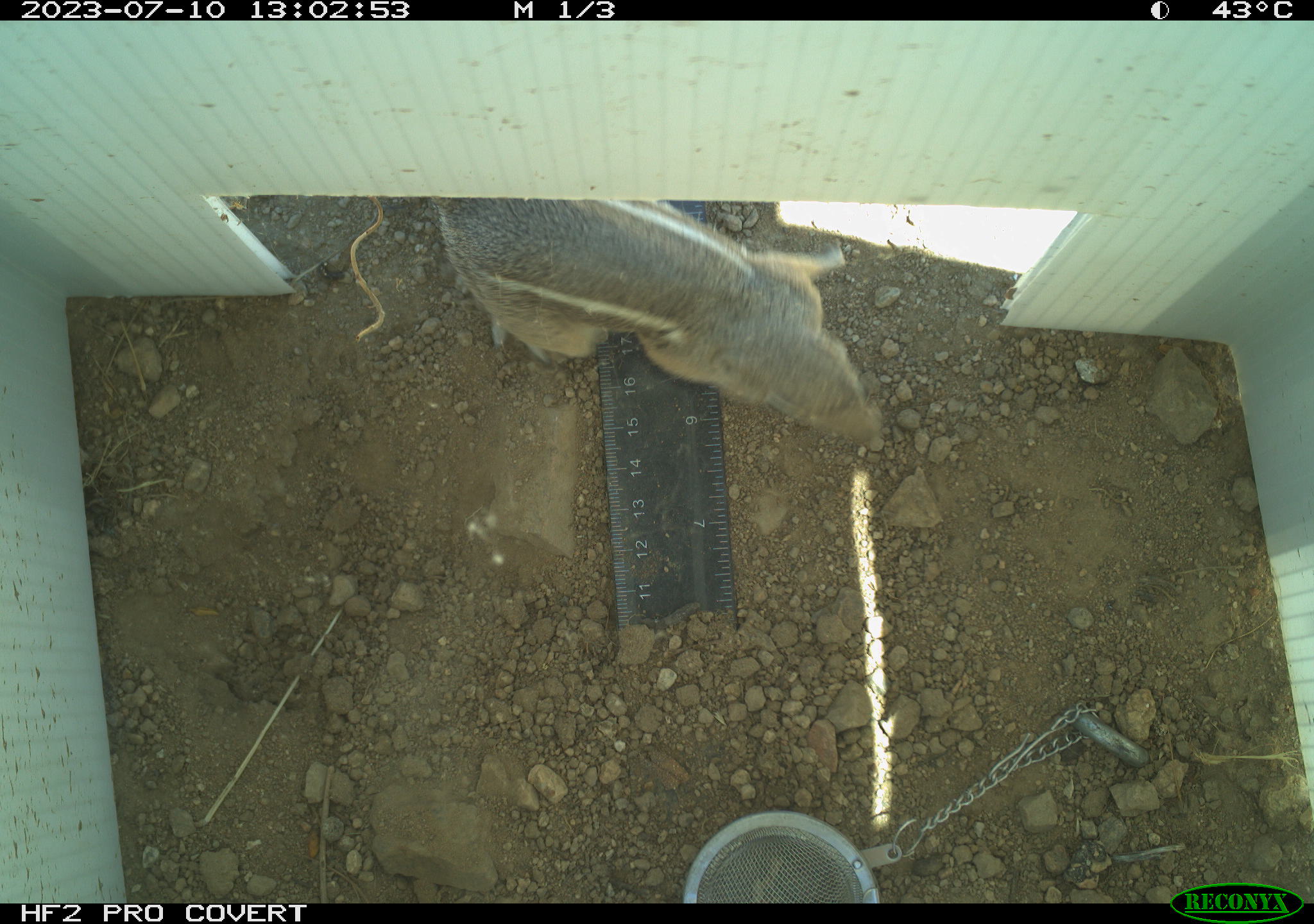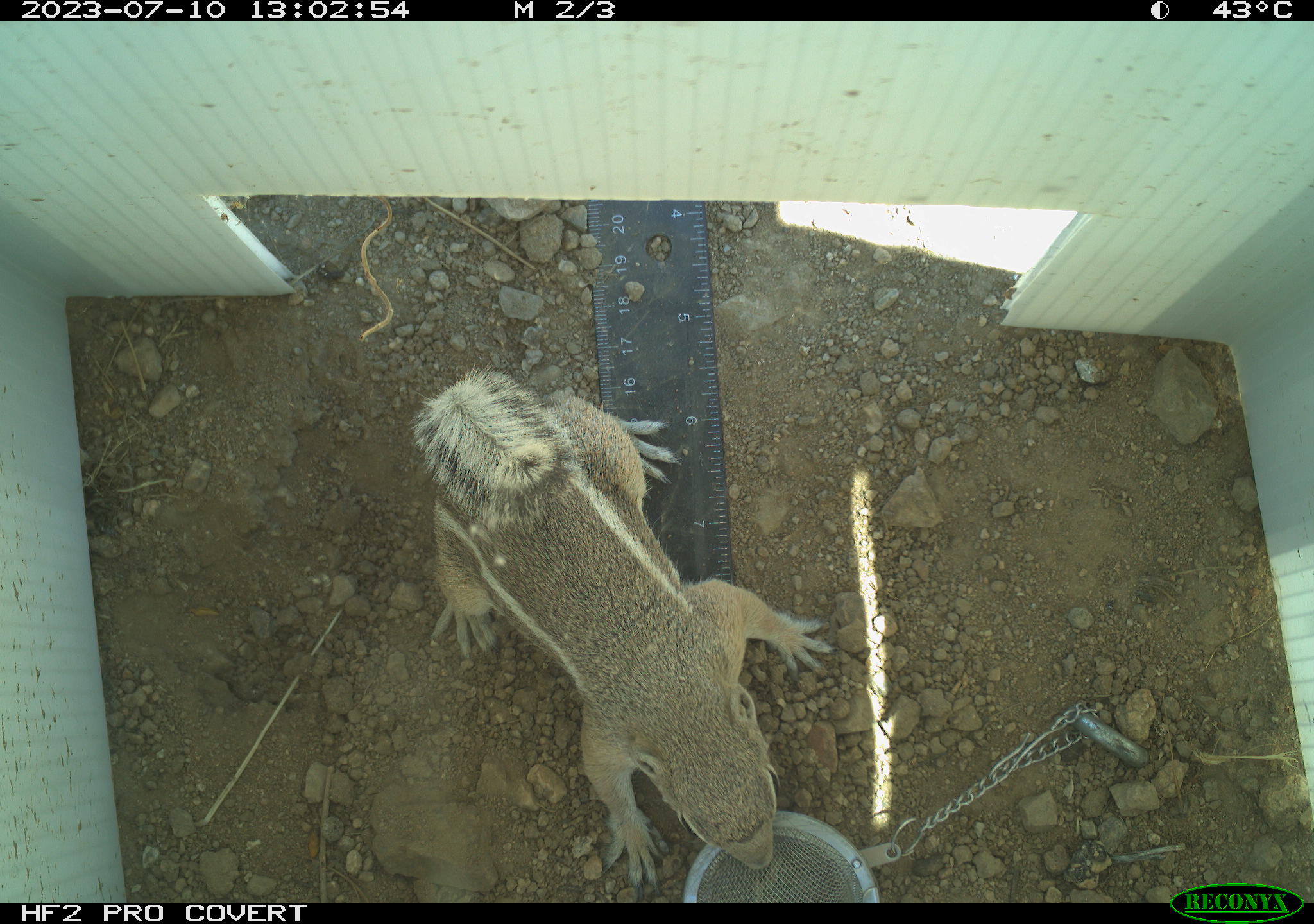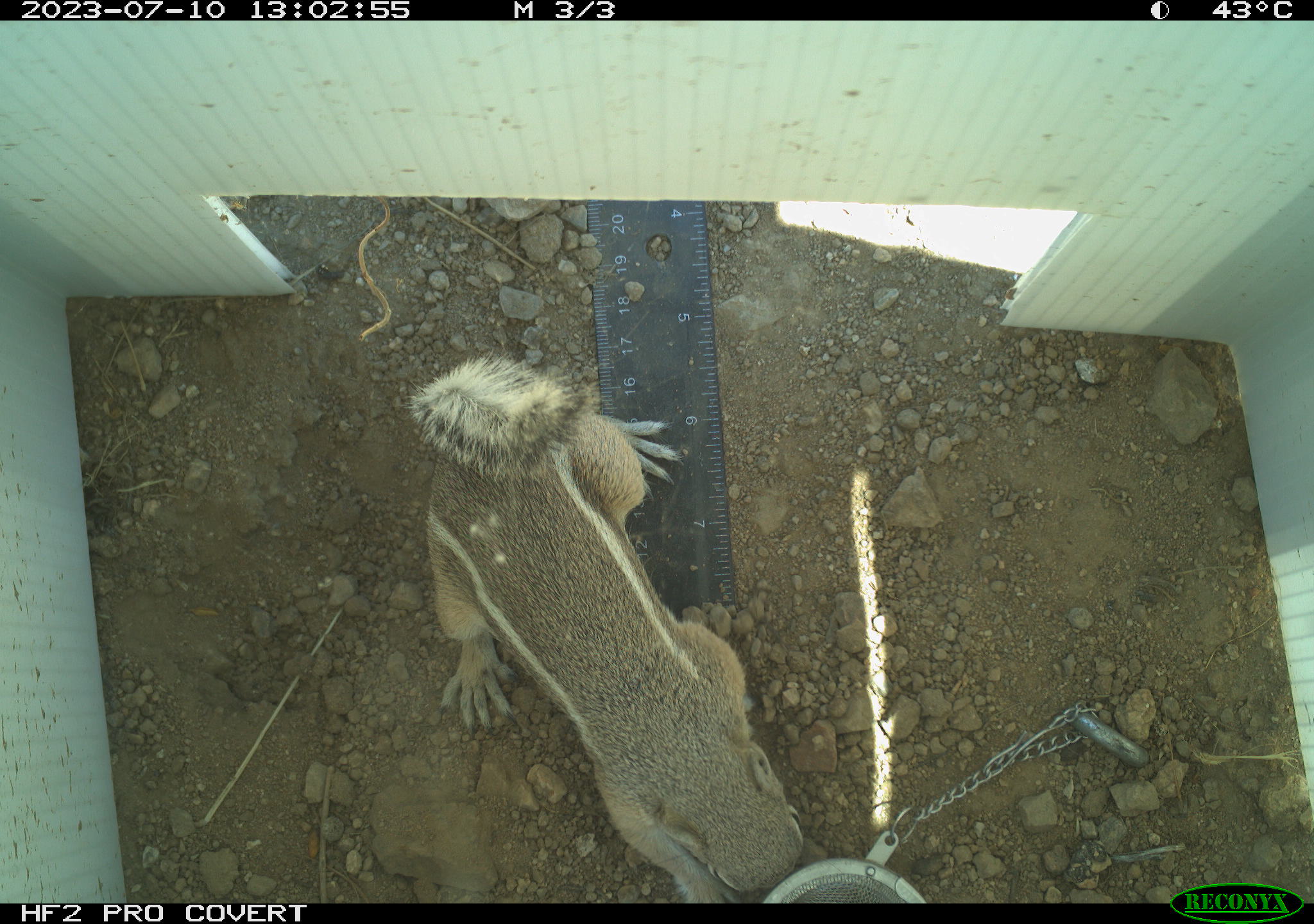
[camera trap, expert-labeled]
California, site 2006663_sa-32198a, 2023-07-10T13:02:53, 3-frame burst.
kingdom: Animalia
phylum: Chordata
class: Mammalia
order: Rodentia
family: Sciuridae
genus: Ammospermophilus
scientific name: Ammospermophilus leucurus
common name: white-tailed antelope squirrel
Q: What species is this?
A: White-tailed antelope squirrel (Ammospermophilus leucurus).